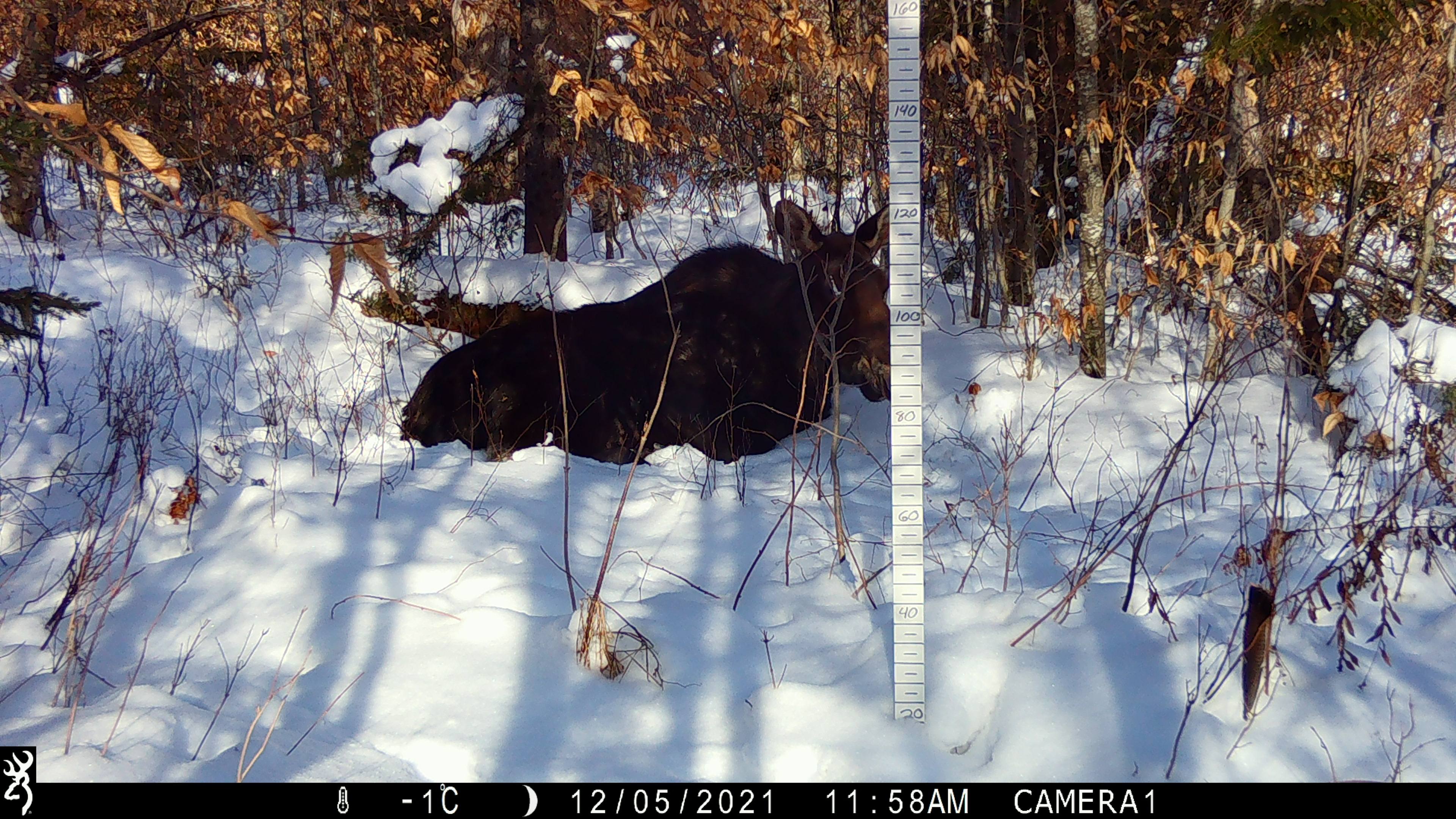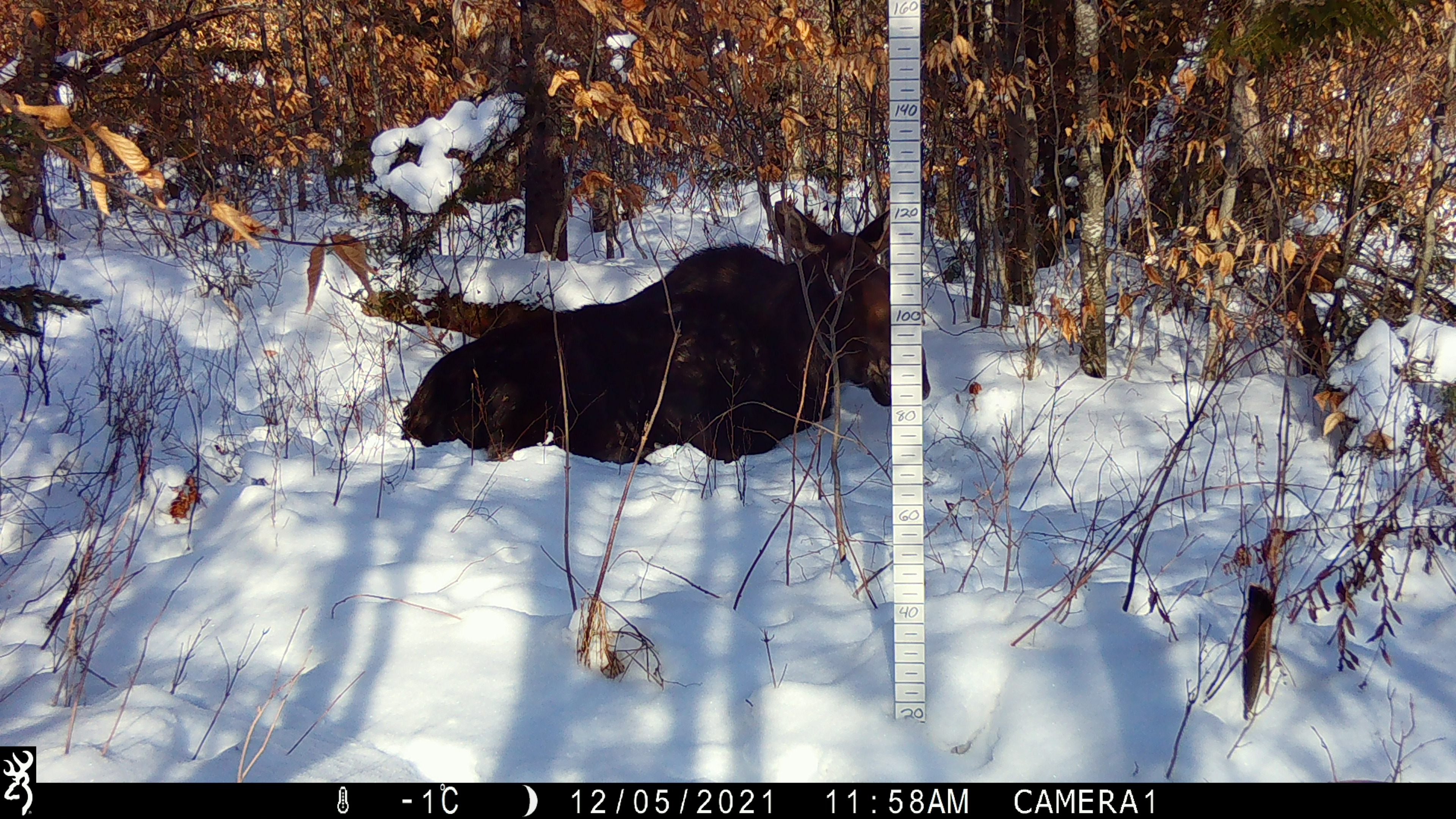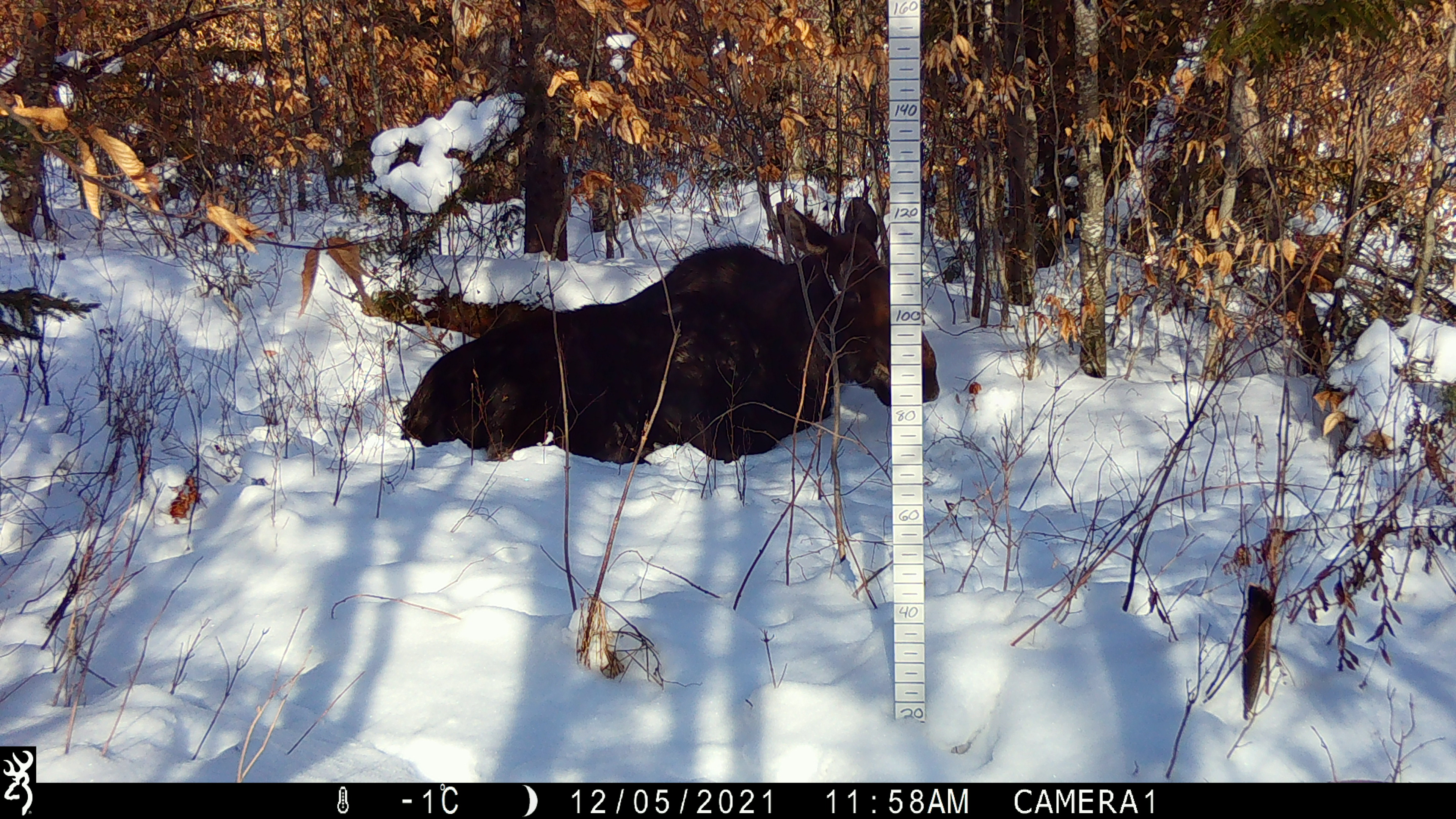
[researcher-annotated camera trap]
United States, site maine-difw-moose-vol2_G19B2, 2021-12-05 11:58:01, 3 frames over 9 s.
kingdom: Animalia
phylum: Chordata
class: Mammalia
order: Artiodactyla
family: Cervidae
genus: Alces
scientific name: Alces alces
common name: moose